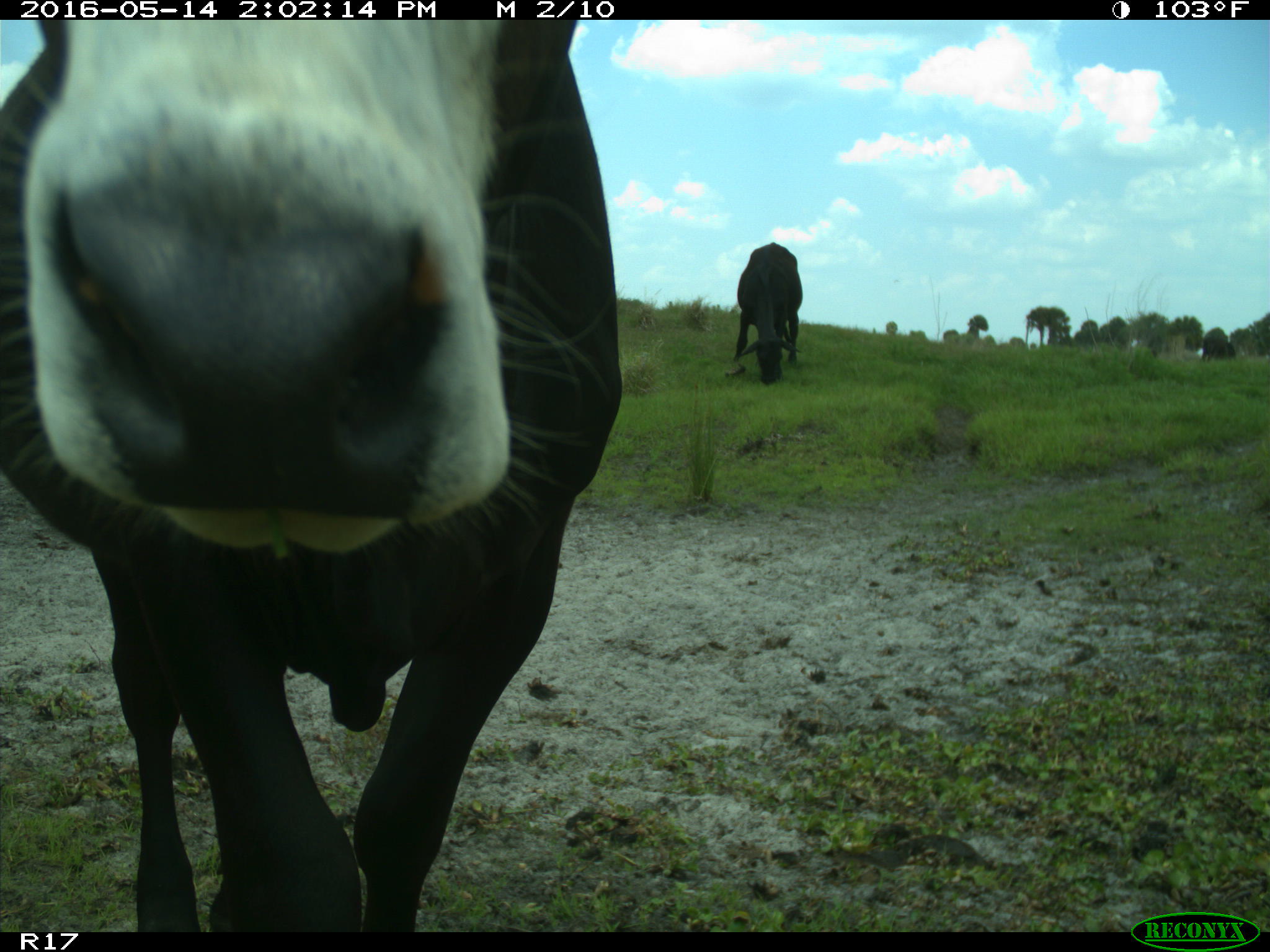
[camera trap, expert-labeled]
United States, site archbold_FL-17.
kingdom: Animalia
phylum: Chordata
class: Mammalia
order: Artiodactyla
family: Bovidae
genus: Bos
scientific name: Bos taurus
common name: domestic cow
Bos taurus (domestic cow).